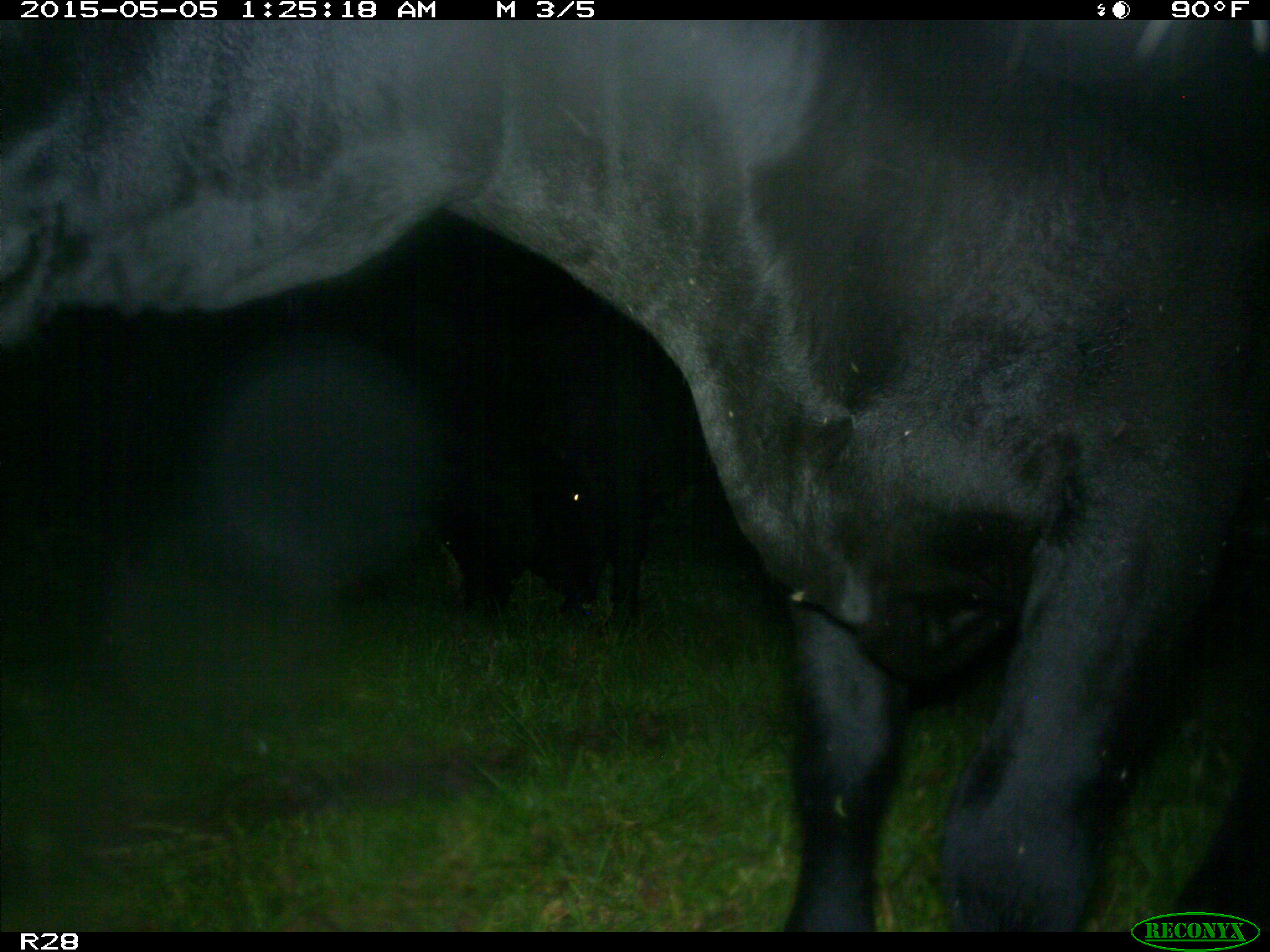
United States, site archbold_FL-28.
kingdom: Animalia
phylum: Chordata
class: Mammalia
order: Artiodactyla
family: Bovidae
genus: Bos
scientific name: Bos taurus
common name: domestic cow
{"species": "Bos taurus (domestic cow)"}